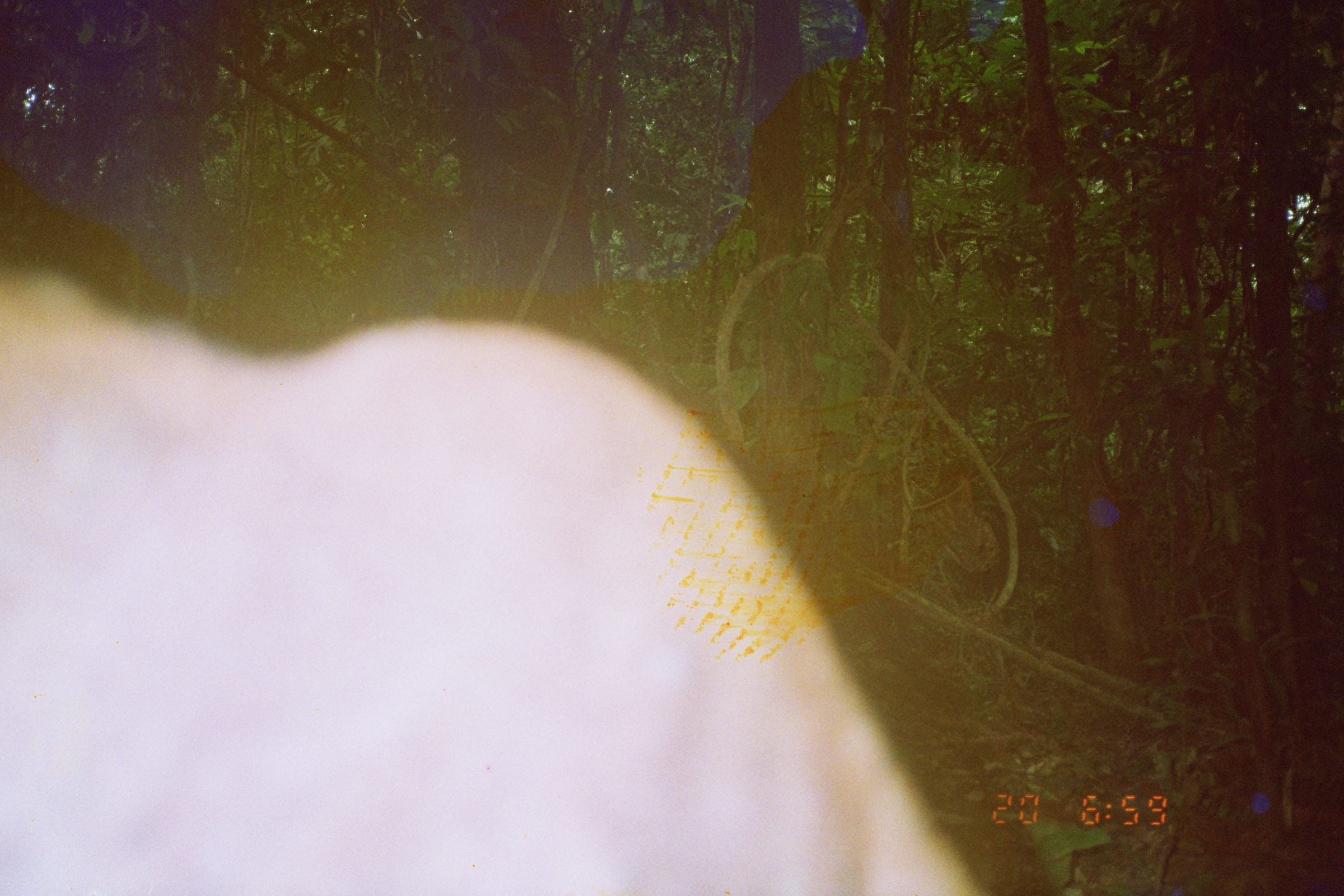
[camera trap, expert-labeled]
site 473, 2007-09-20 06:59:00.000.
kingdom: Animalia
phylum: Chordata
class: Mammalia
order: Carnivora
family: Felidae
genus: Puma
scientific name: Puma concolor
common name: mountain lion